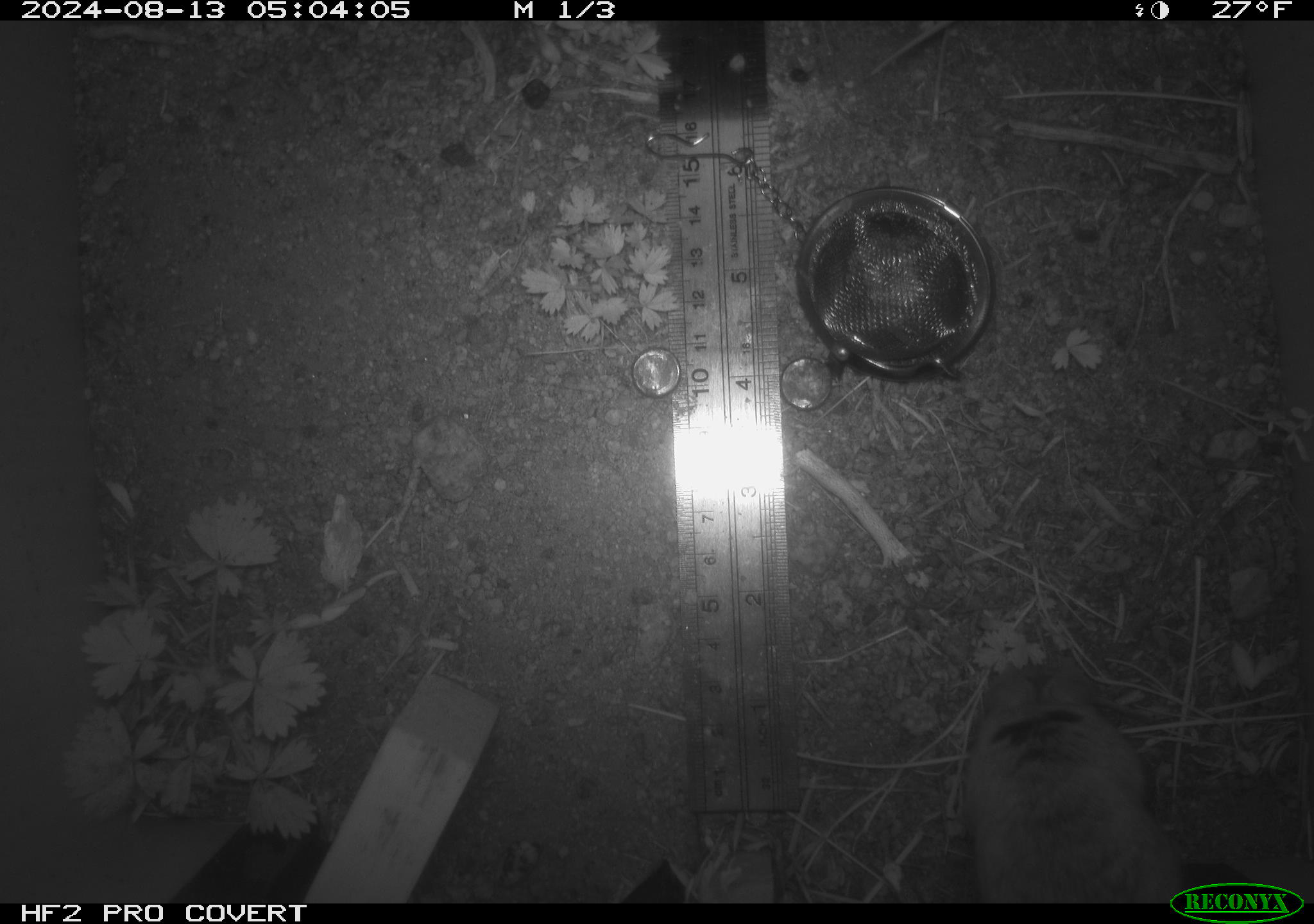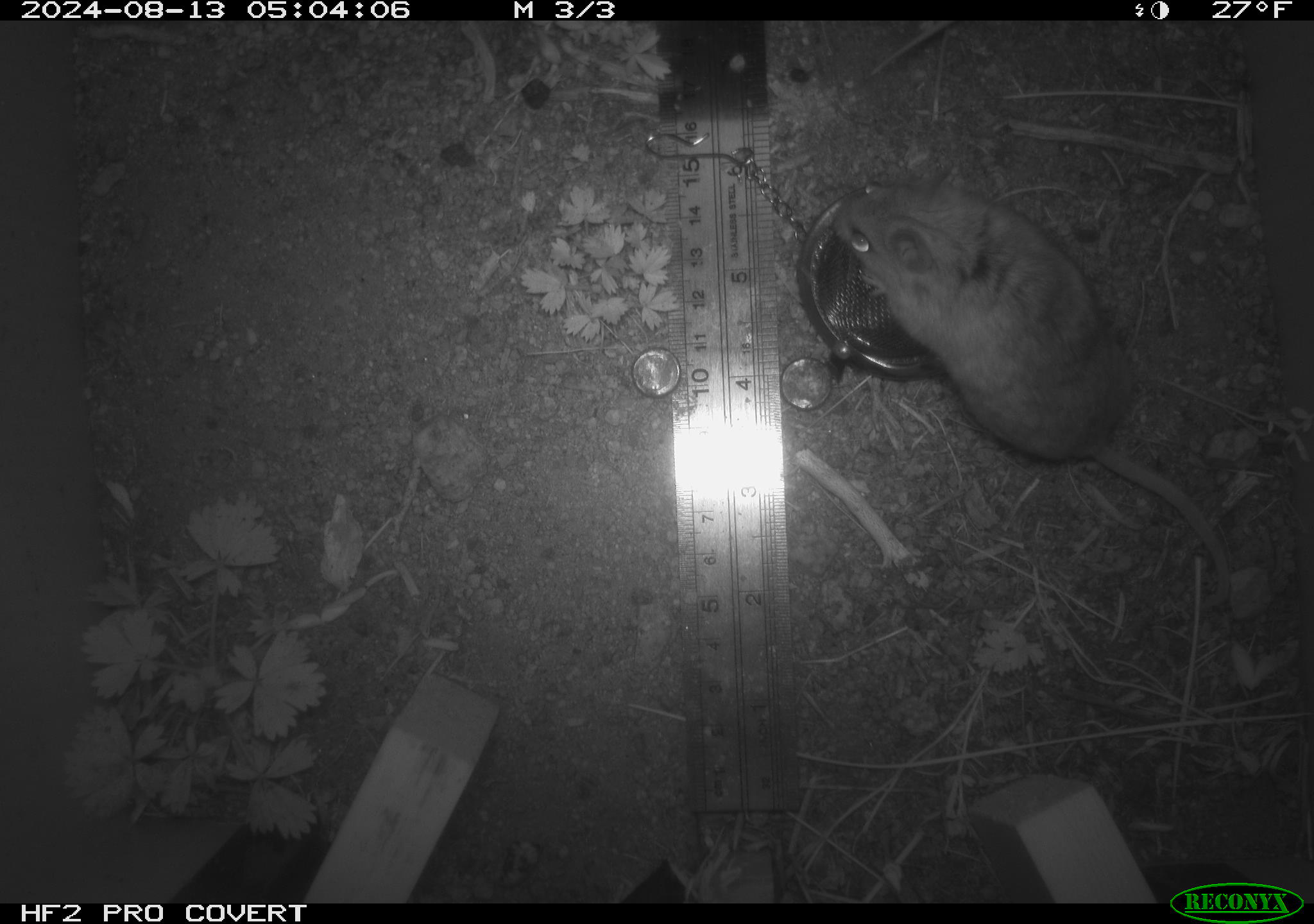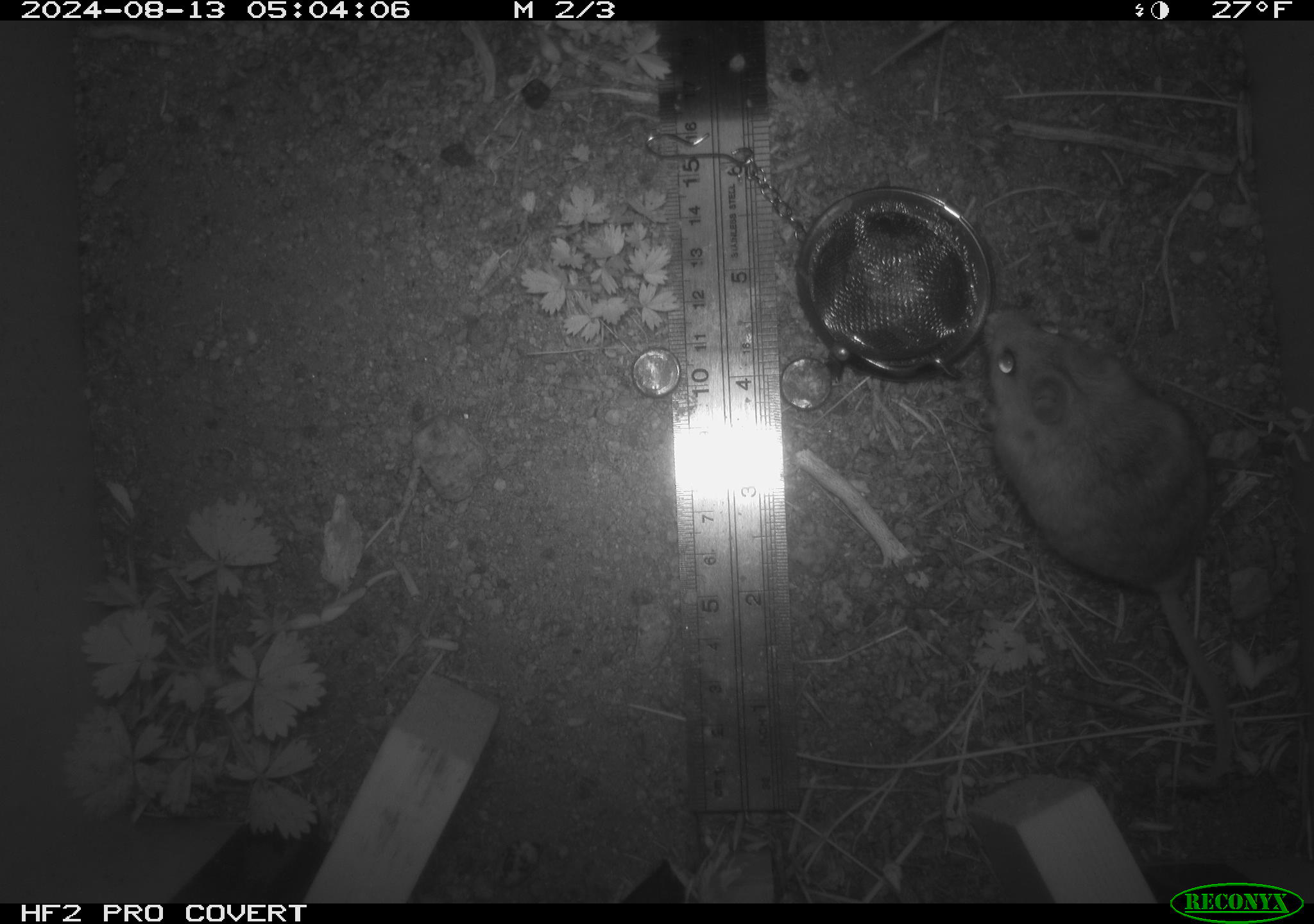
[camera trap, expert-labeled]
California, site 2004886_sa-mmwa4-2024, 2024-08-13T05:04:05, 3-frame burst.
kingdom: Animalia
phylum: Chordata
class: Mammalia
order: Rodentia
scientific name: Rodentia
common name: mouse species